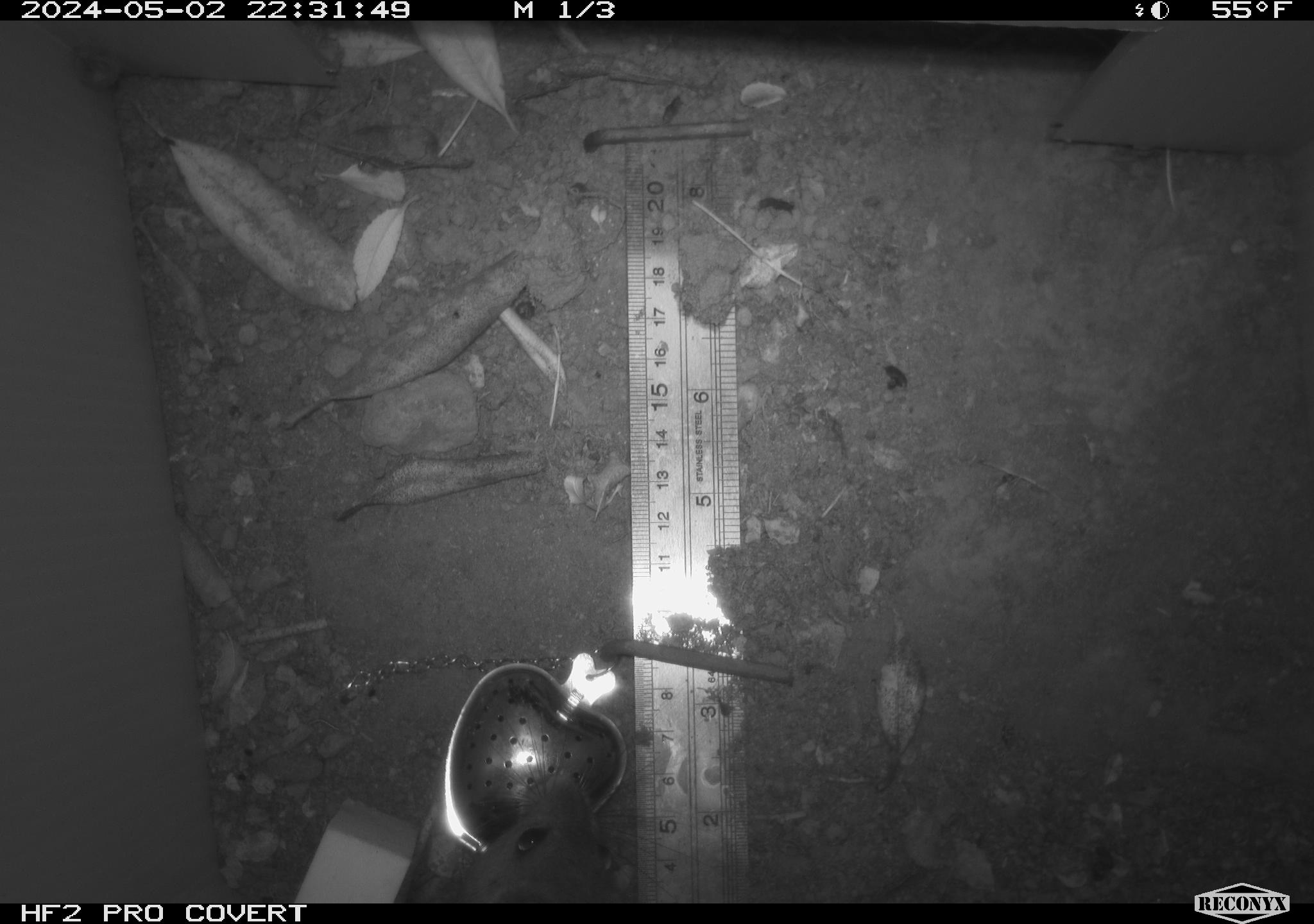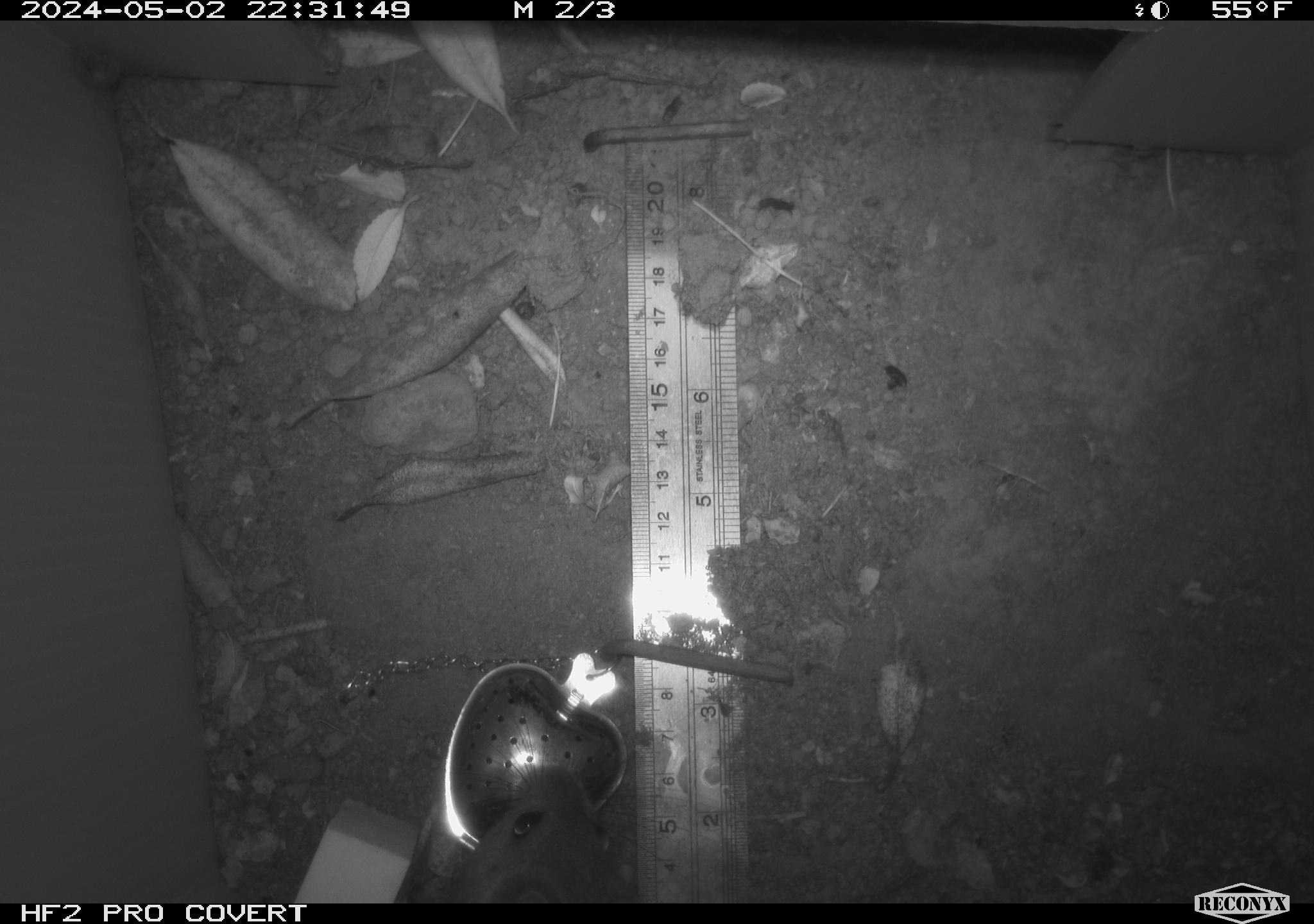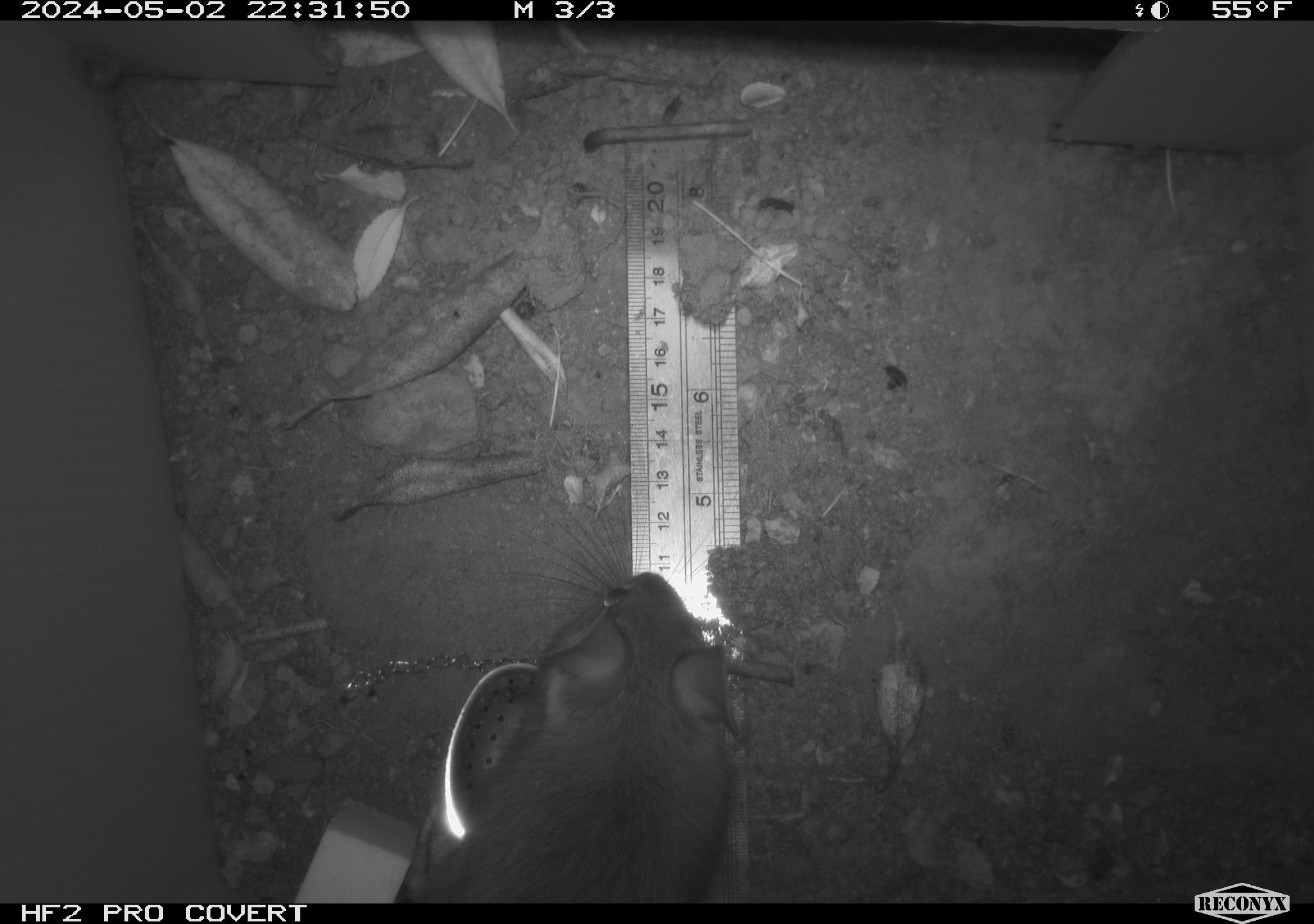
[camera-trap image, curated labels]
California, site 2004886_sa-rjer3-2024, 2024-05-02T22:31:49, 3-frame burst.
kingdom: Animalia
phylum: Chordata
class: Mammalia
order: Rodentia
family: Cricetidae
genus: Neotoma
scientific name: Neotoma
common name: pack rat or woodrat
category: neotoma species